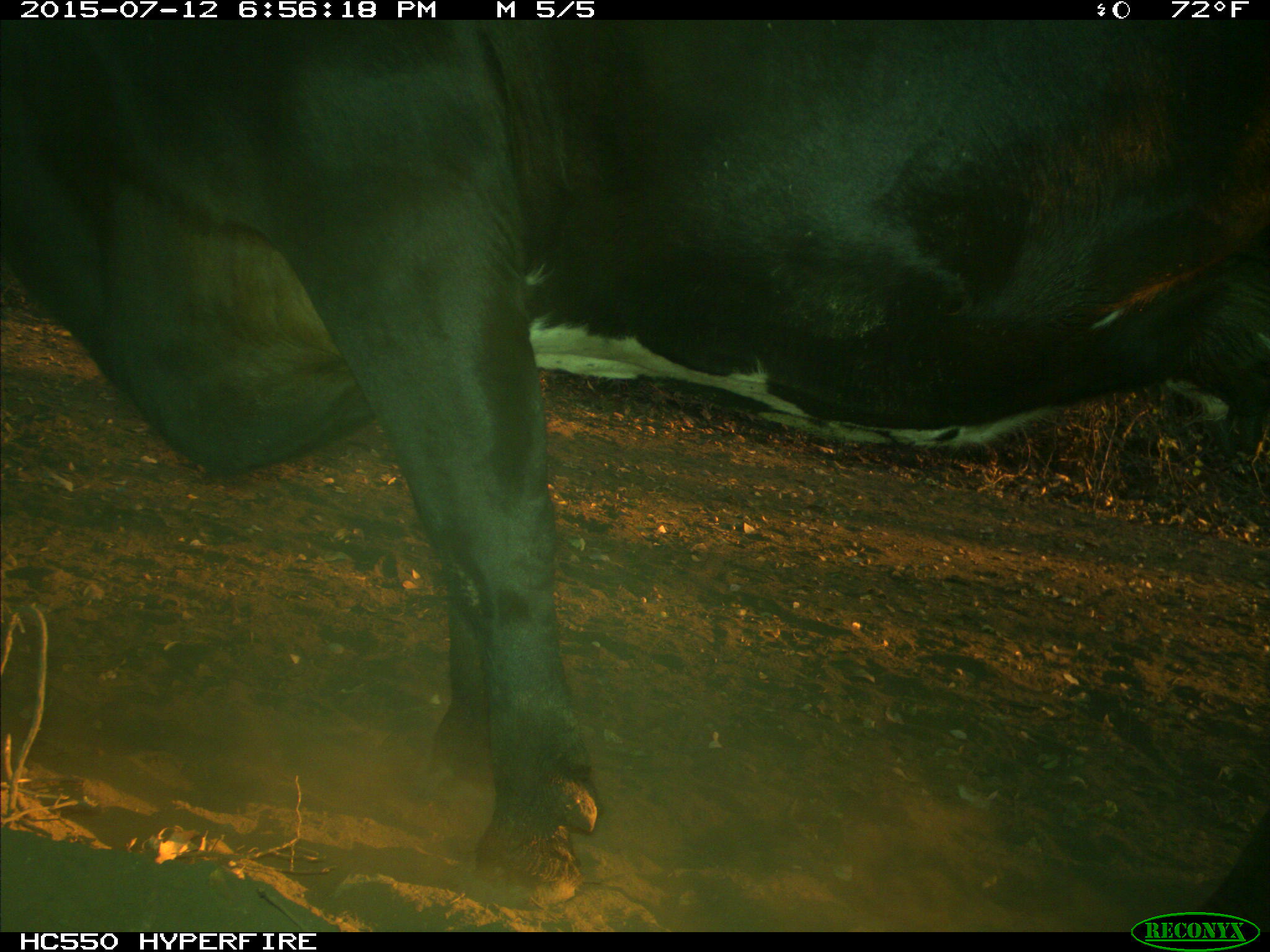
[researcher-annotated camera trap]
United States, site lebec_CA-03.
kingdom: Animalia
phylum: Chordata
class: Mammalia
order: Artiodactyla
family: Bovidae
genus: Bos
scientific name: Bos taurus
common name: domestic cow